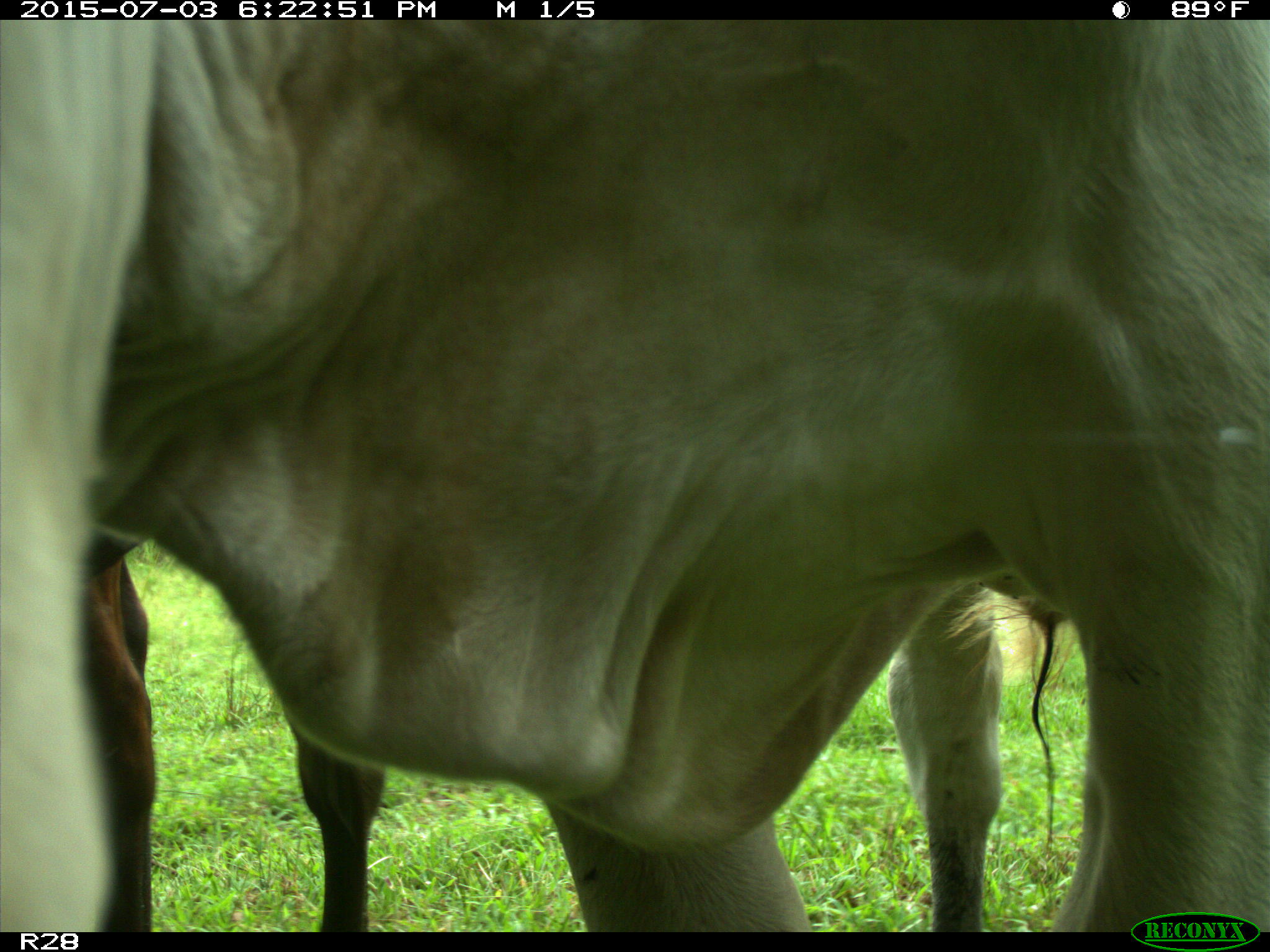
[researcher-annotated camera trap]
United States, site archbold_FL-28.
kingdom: Animalia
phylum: Chordata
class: Mammalia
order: Artiodactyla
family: Bovidae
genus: Bos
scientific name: Bos taurus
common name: domestic cow